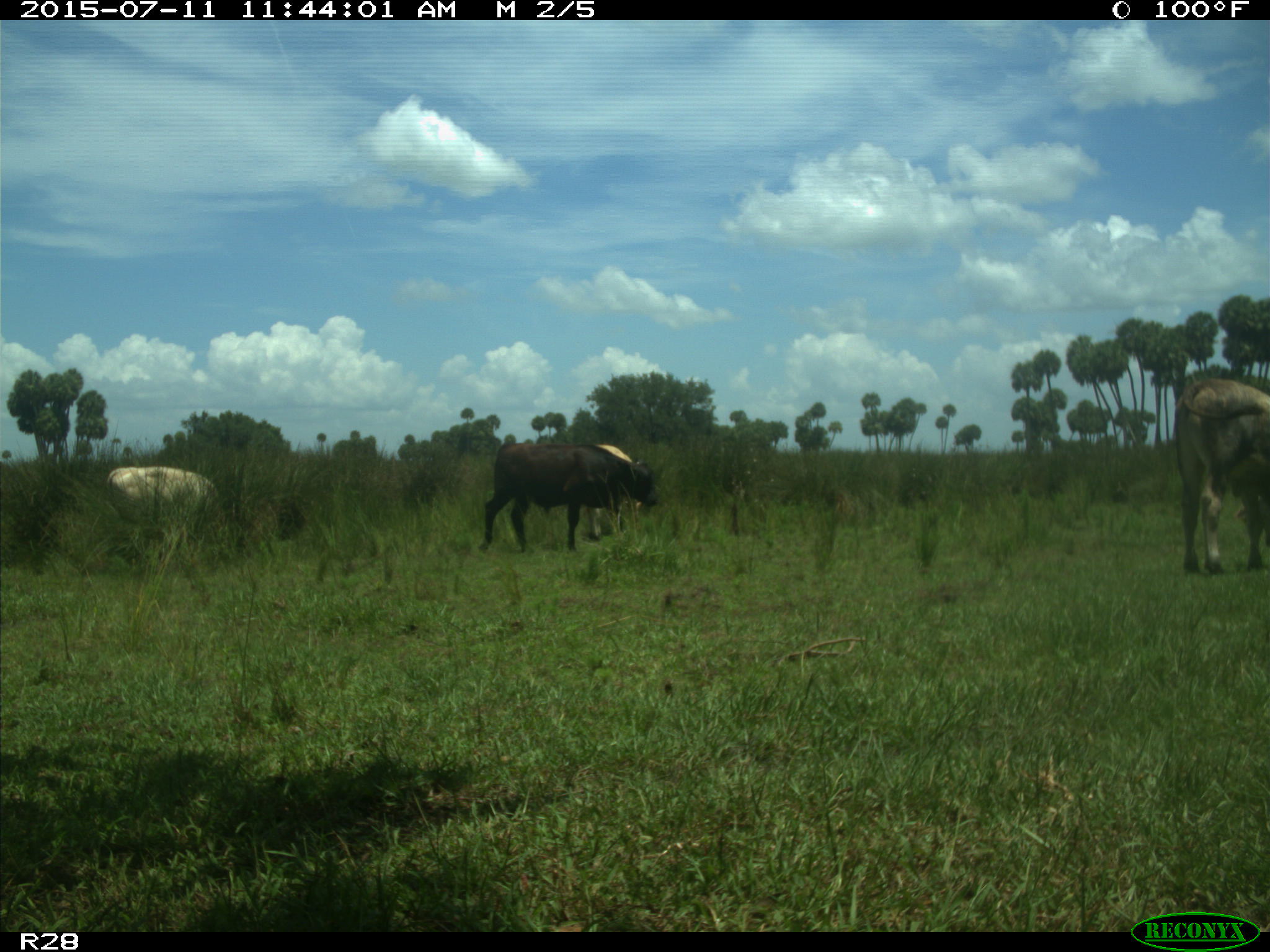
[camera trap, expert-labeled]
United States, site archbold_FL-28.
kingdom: Animalia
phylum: Chordata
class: Mammalia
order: Artiodactyla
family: Bovidae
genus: Bos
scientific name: Bos taurus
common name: domestic cow